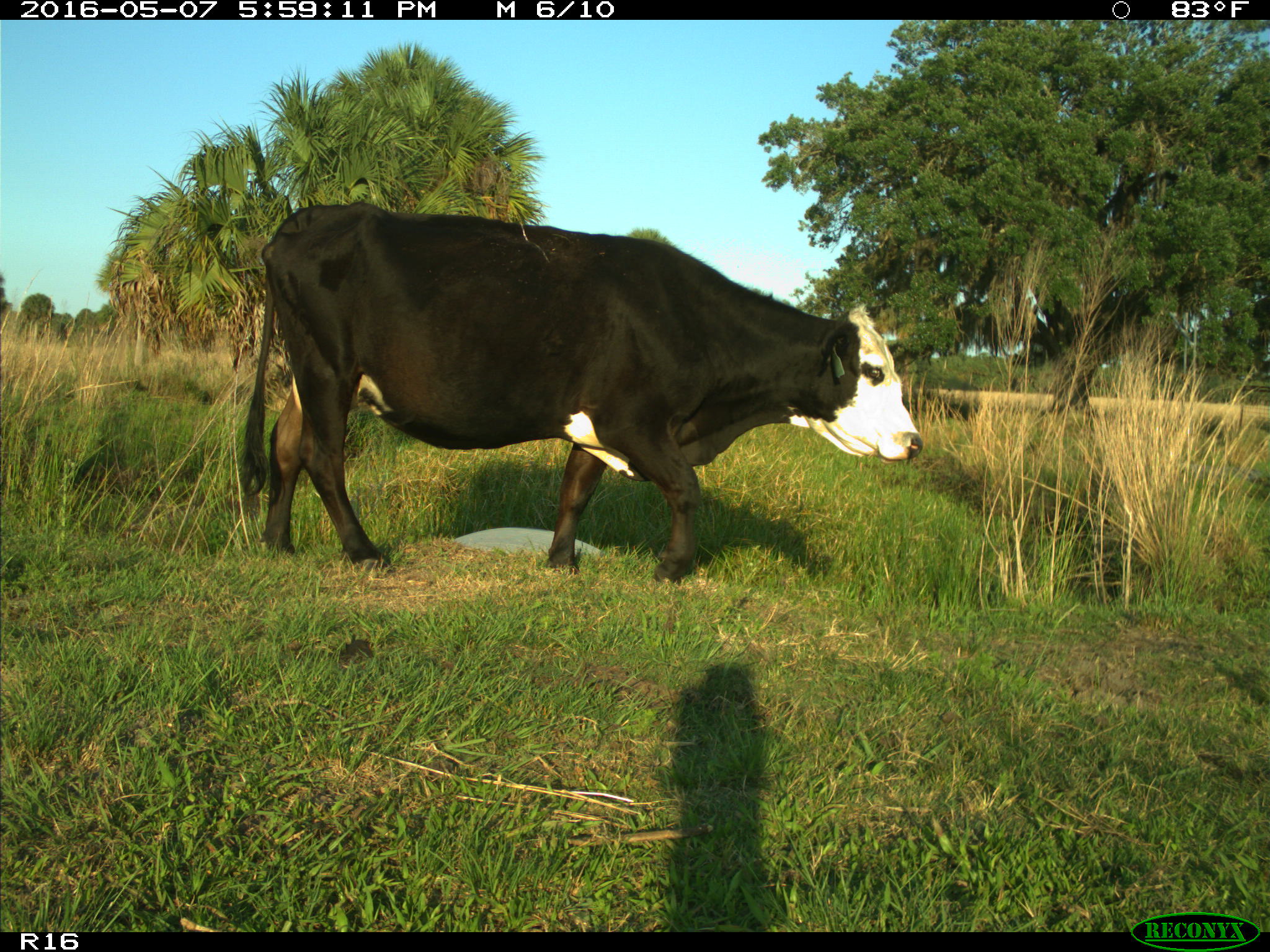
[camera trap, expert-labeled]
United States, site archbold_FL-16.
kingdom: Animalia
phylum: Chordata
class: Mammalia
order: Artiodactyla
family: Bovidae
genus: Bos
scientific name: Bos taurus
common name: domestic cow